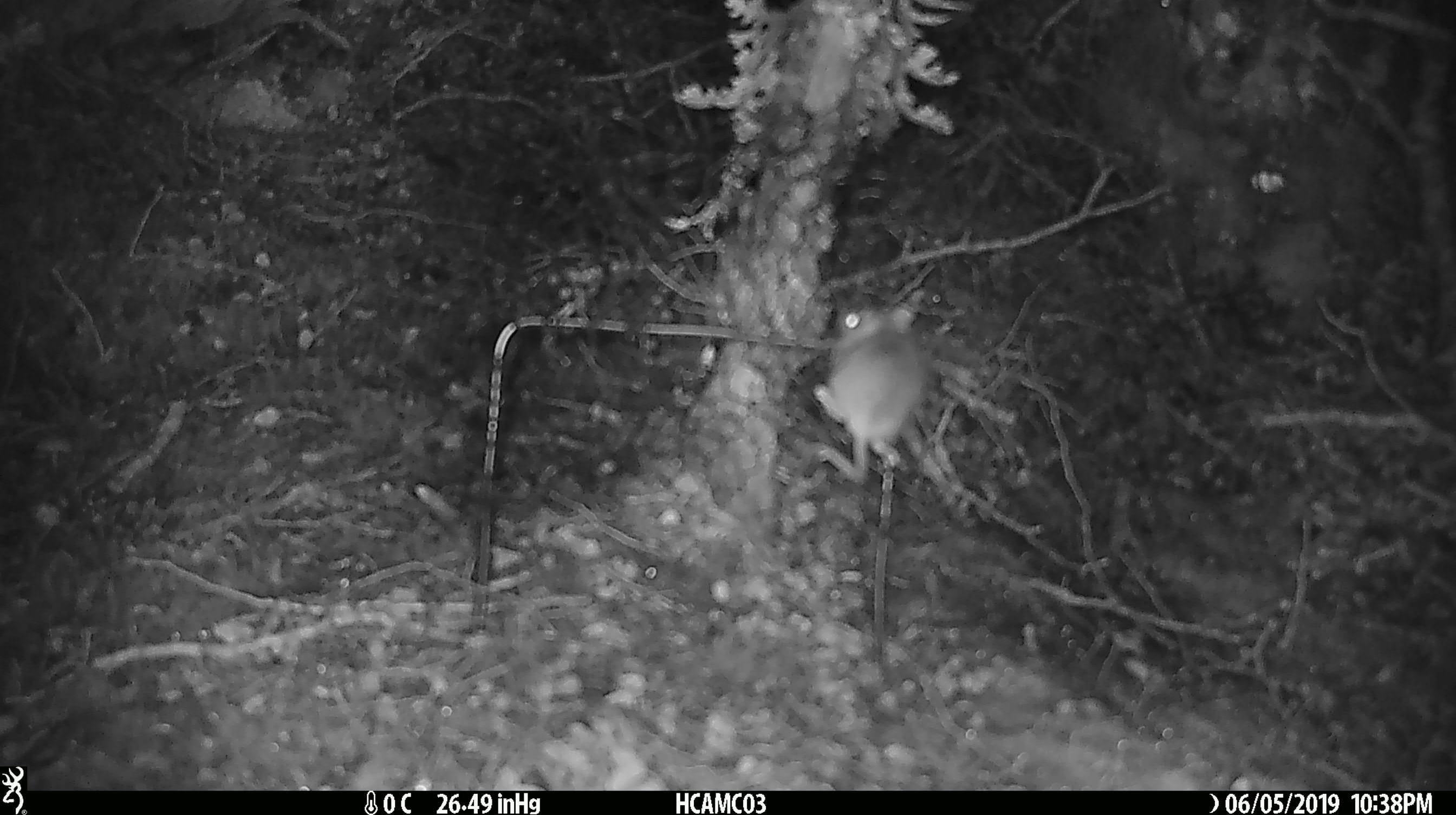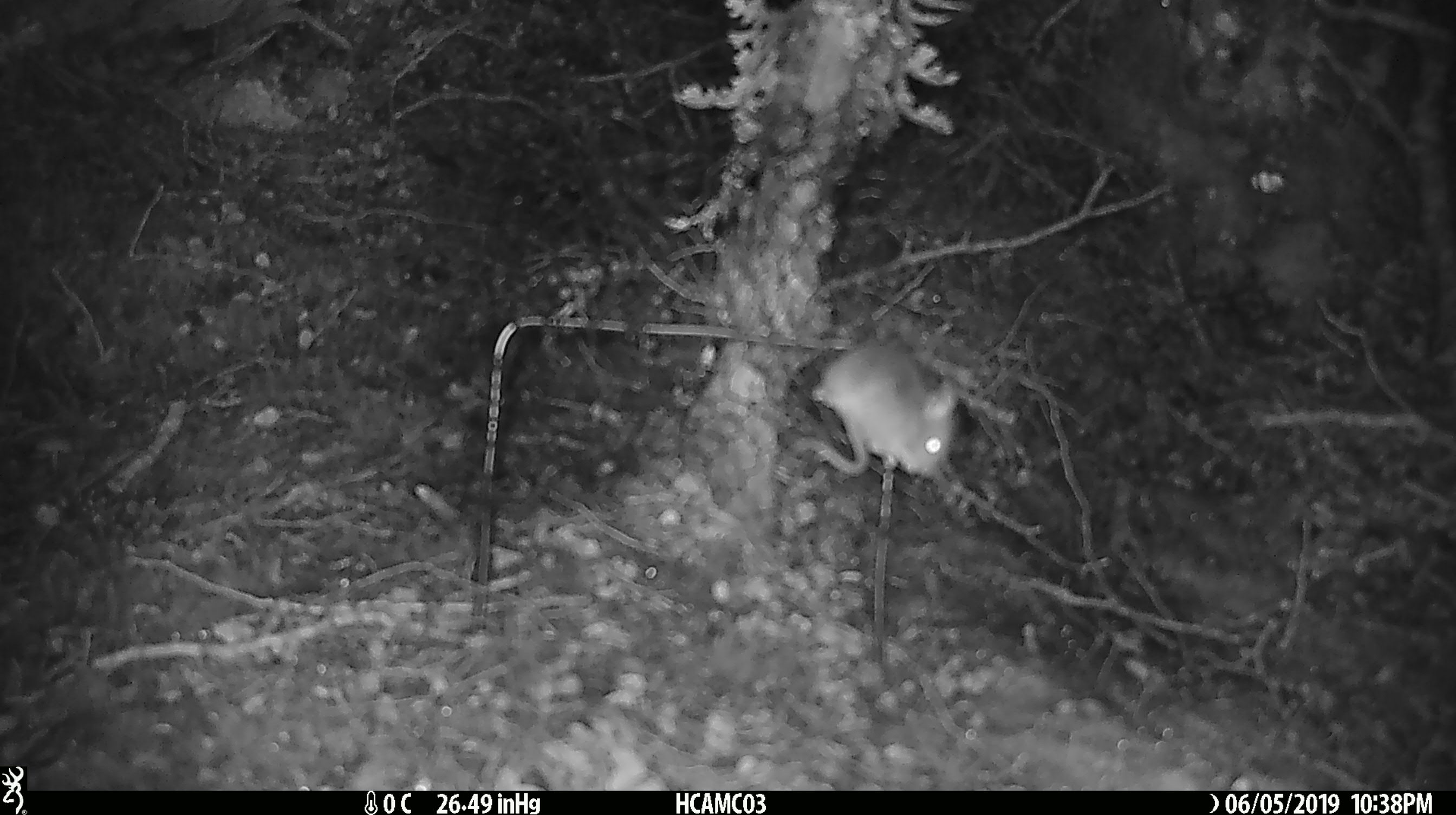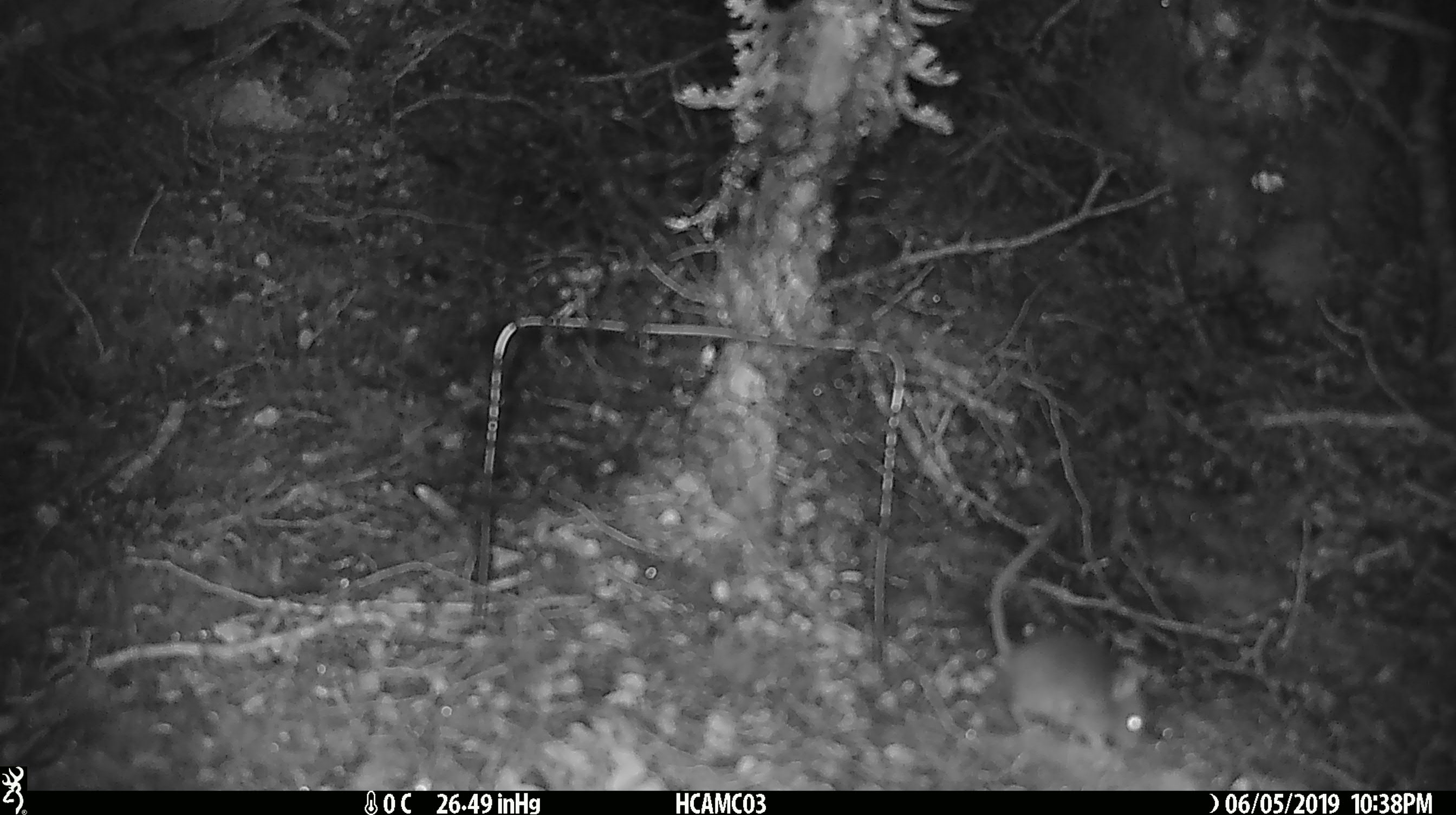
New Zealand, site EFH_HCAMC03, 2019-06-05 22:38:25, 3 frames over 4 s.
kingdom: Animalia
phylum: Chordata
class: Mammalia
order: Rodentia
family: Muridae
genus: Mus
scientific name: Mus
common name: mouse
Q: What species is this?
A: Mouse (Mus).